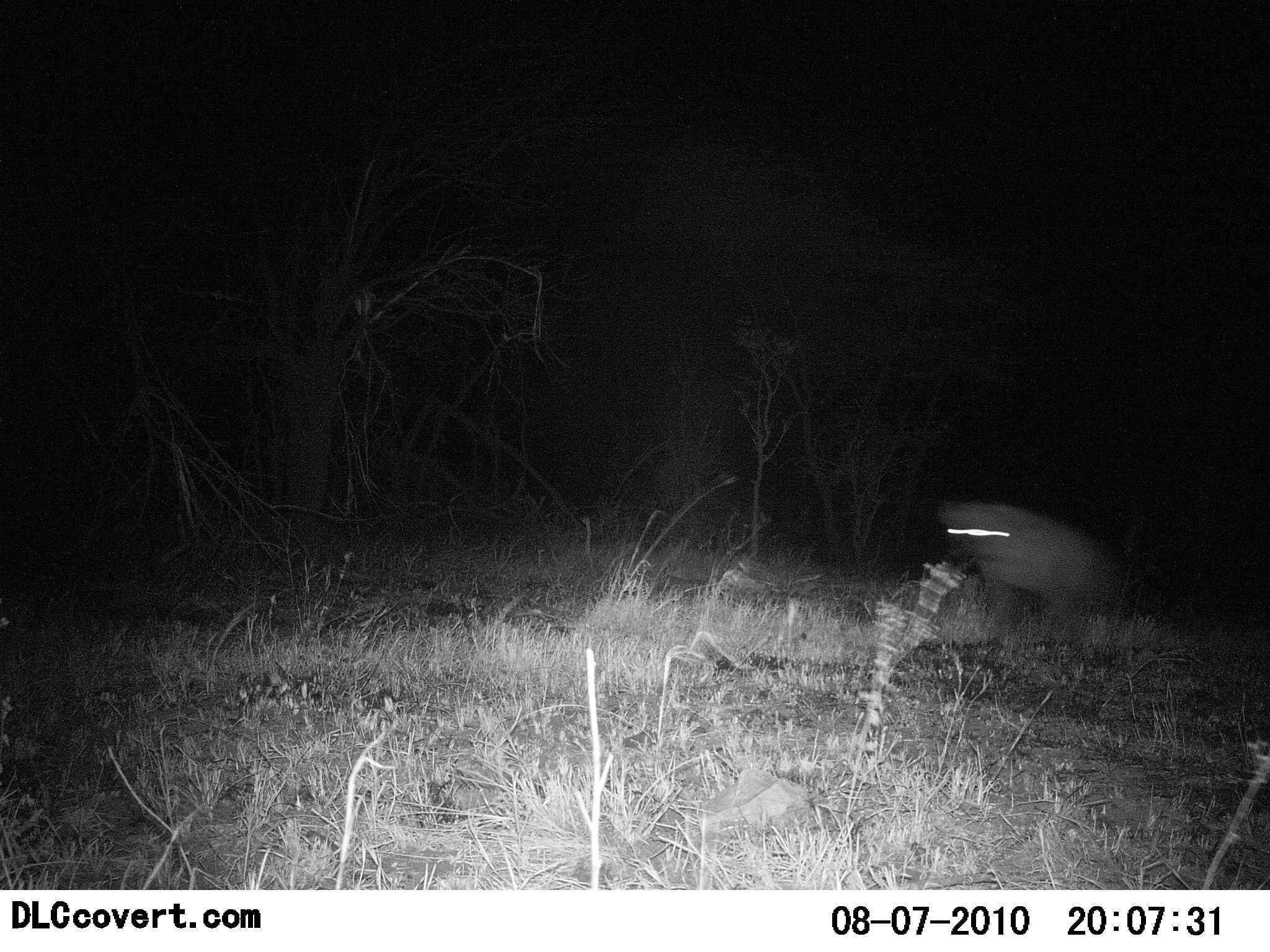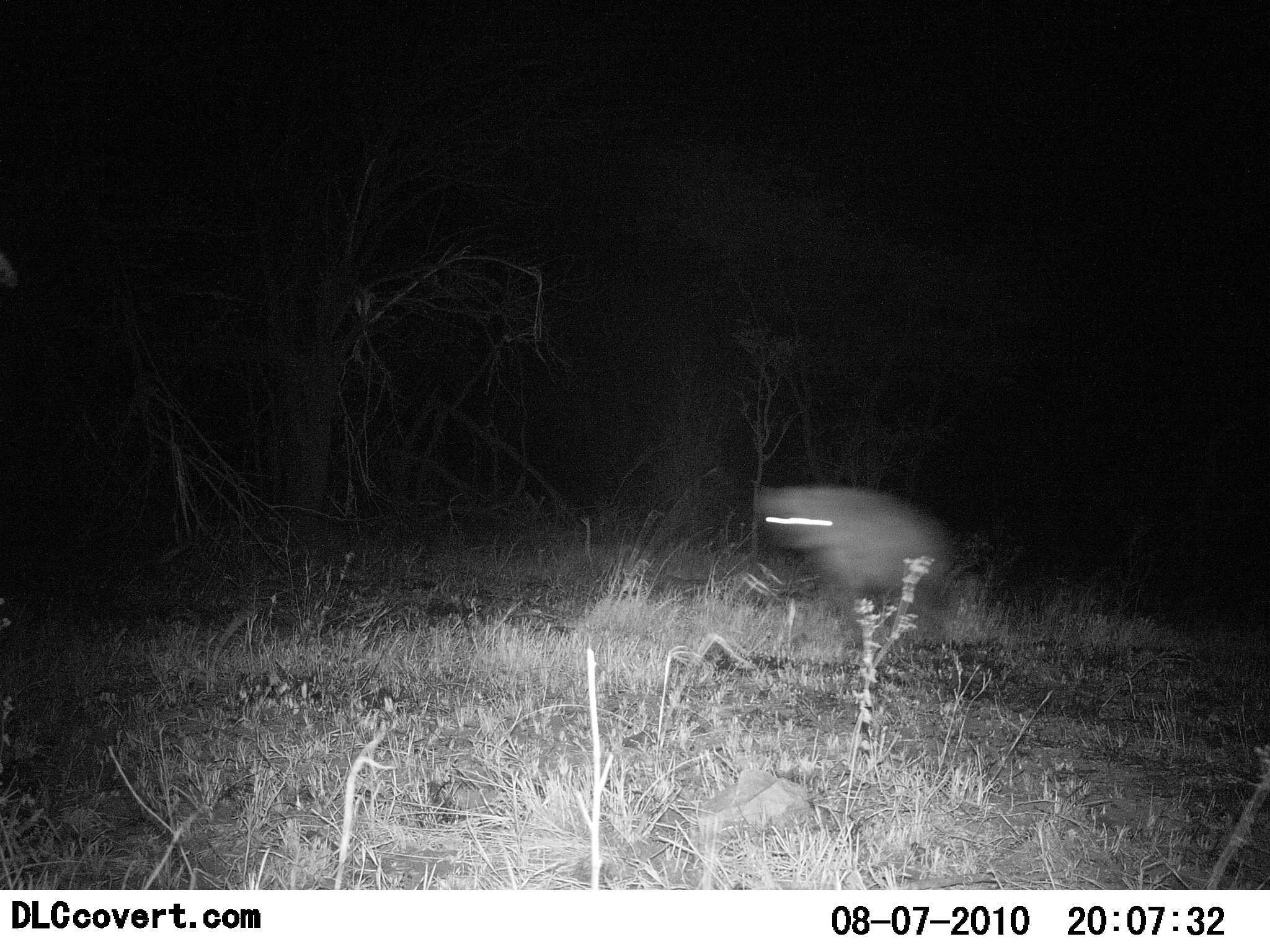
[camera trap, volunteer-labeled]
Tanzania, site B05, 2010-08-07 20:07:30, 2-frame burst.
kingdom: Animalia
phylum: Chordata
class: Mammalia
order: Carnivora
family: Hyaenidae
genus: Crocuta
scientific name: Crocuta crocuta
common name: spotted hyena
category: hyenaspotted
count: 1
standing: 0%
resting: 0%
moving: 100%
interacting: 0%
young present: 0%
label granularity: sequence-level